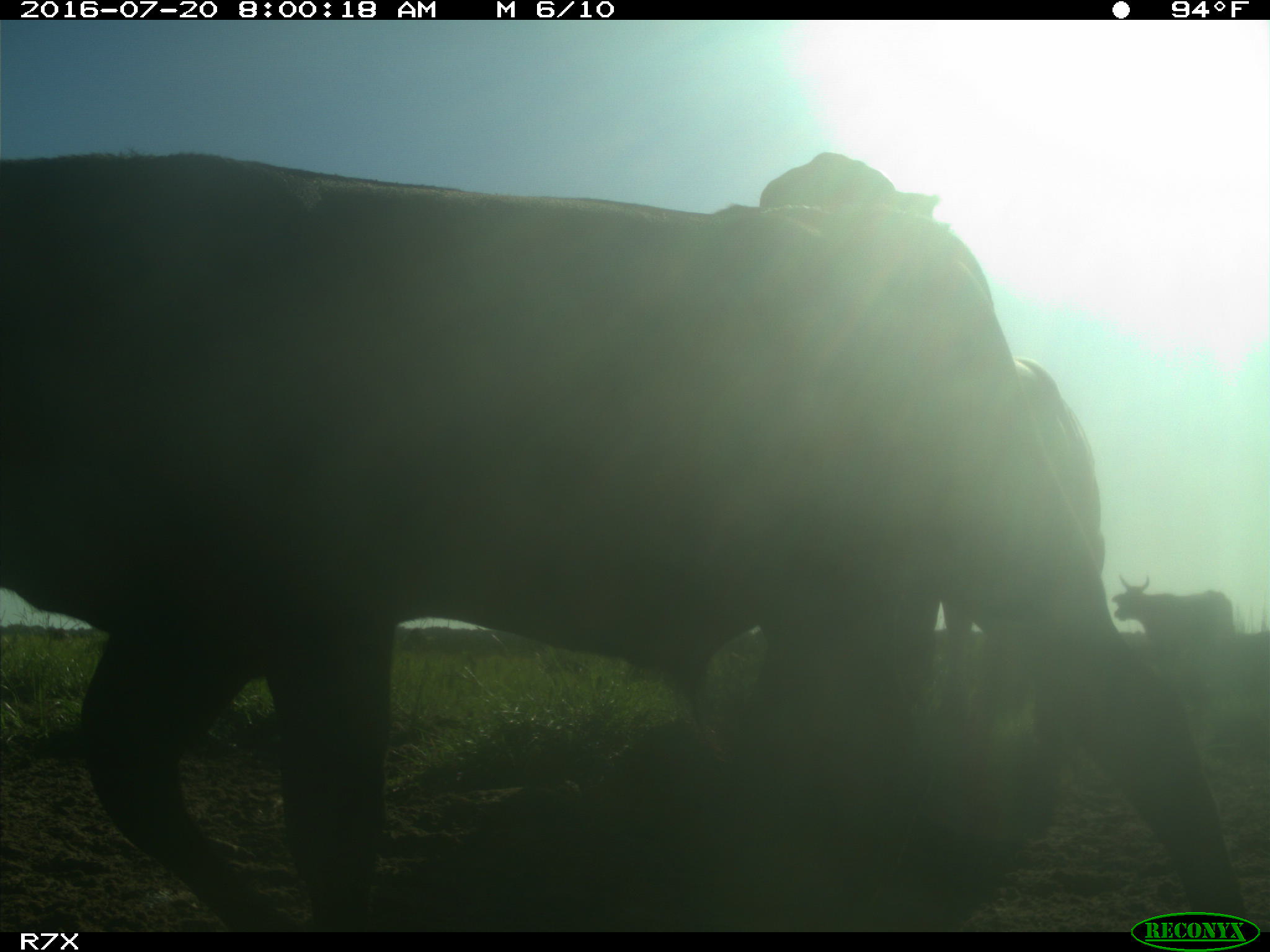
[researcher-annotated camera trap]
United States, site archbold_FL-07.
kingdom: Animalia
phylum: Chordata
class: Mammalia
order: Artiodactyla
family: Bovidae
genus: Bos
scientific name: Bos taurus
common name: domestic cow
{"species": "Bos taurus (domestic cow)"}